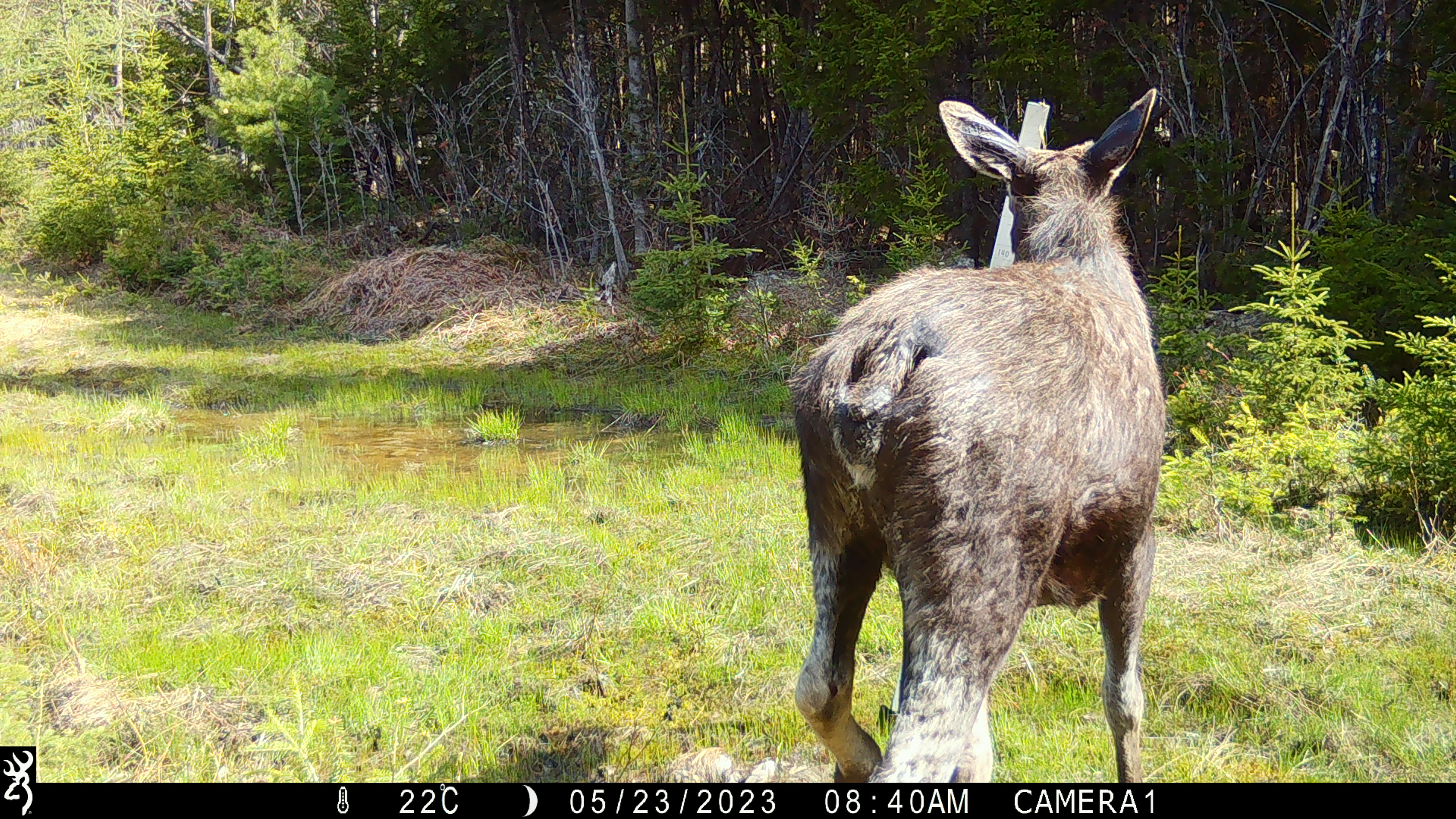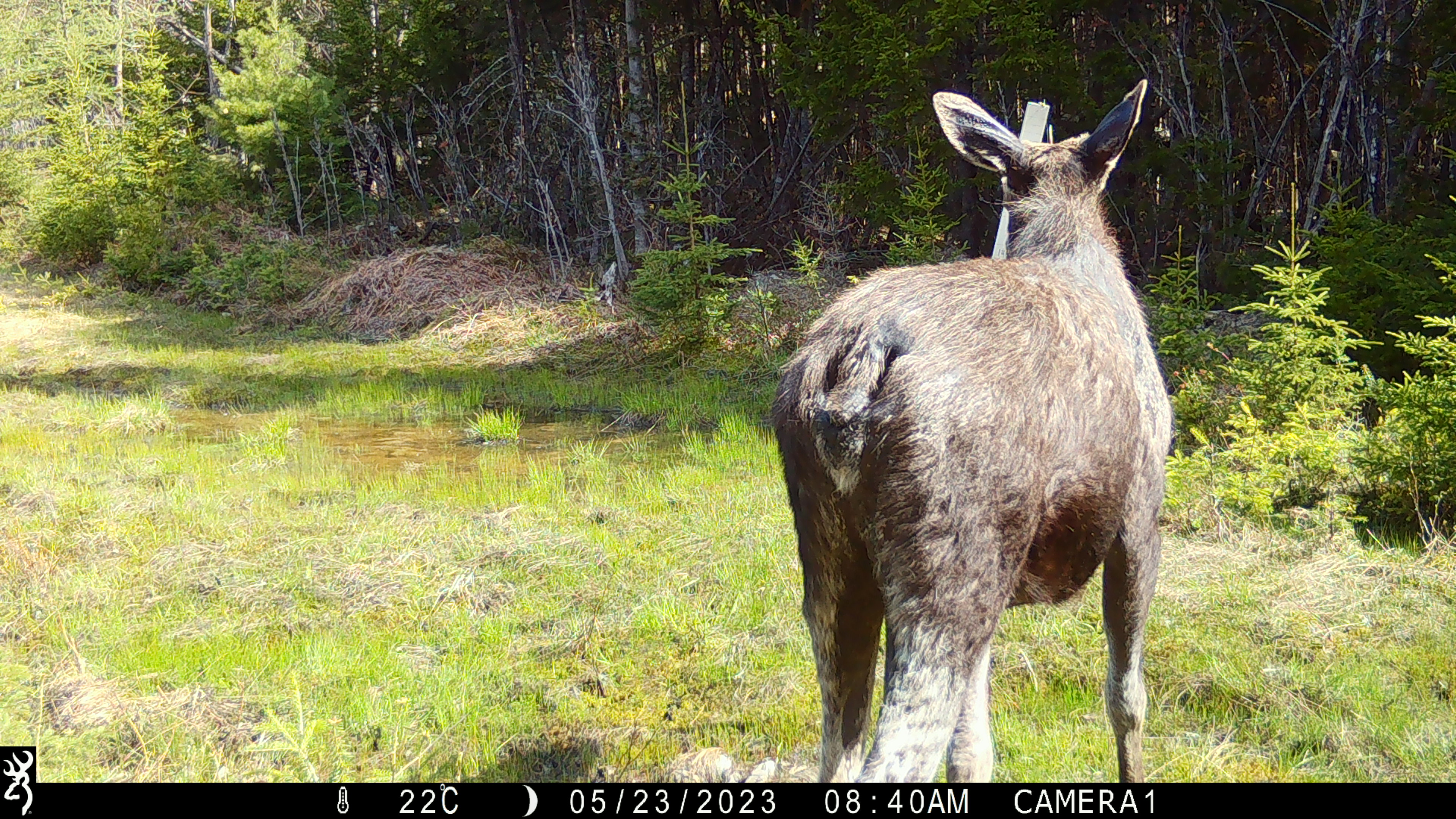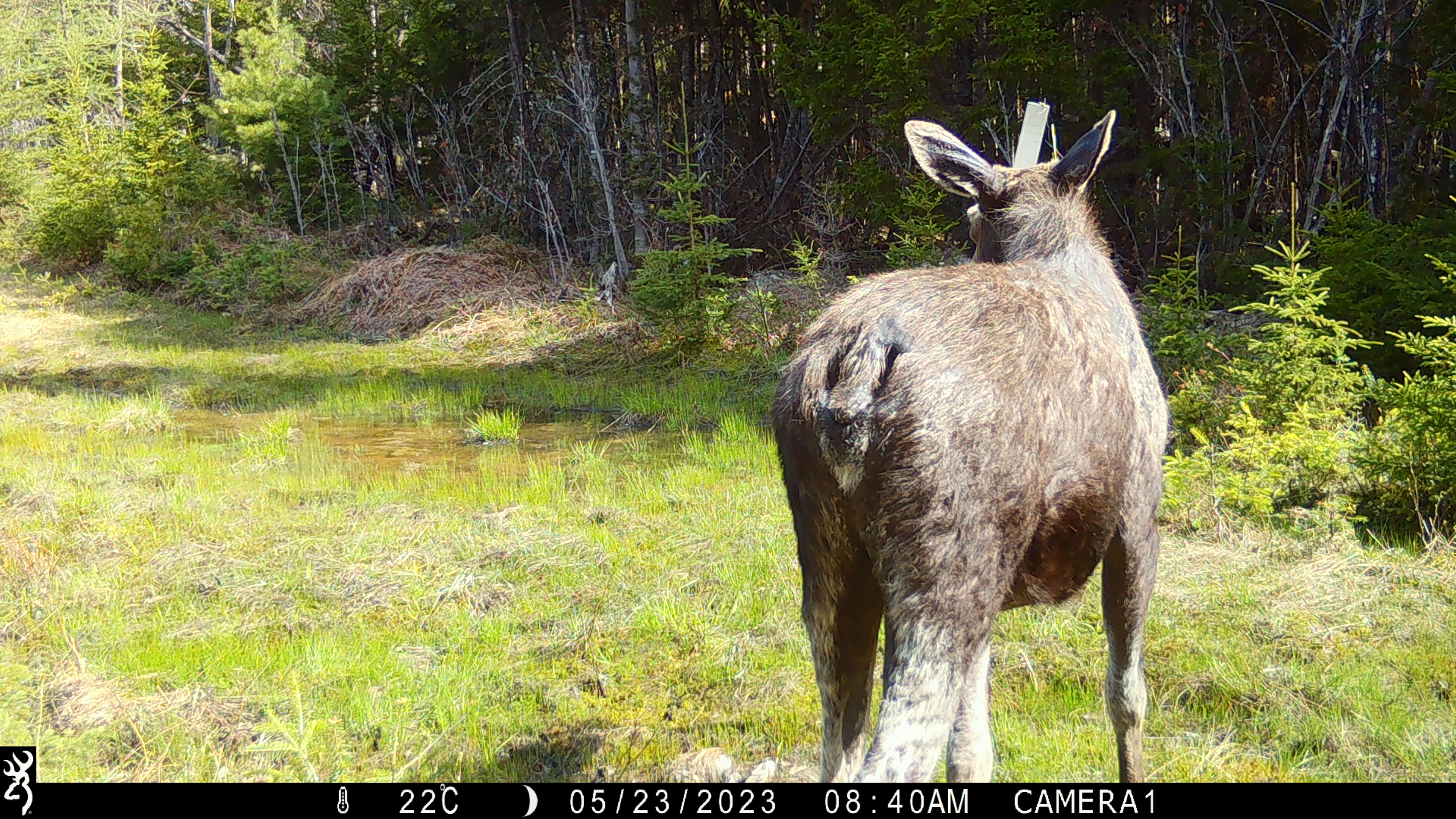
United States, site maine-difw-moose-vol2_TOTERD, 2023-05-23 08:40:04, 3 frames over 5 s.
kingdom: Animalia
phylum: Chordata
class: Mammalia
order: Artiodactyla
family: Cervidae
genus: Alces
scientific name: Alces alces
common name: moose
Moose (Alces alces).